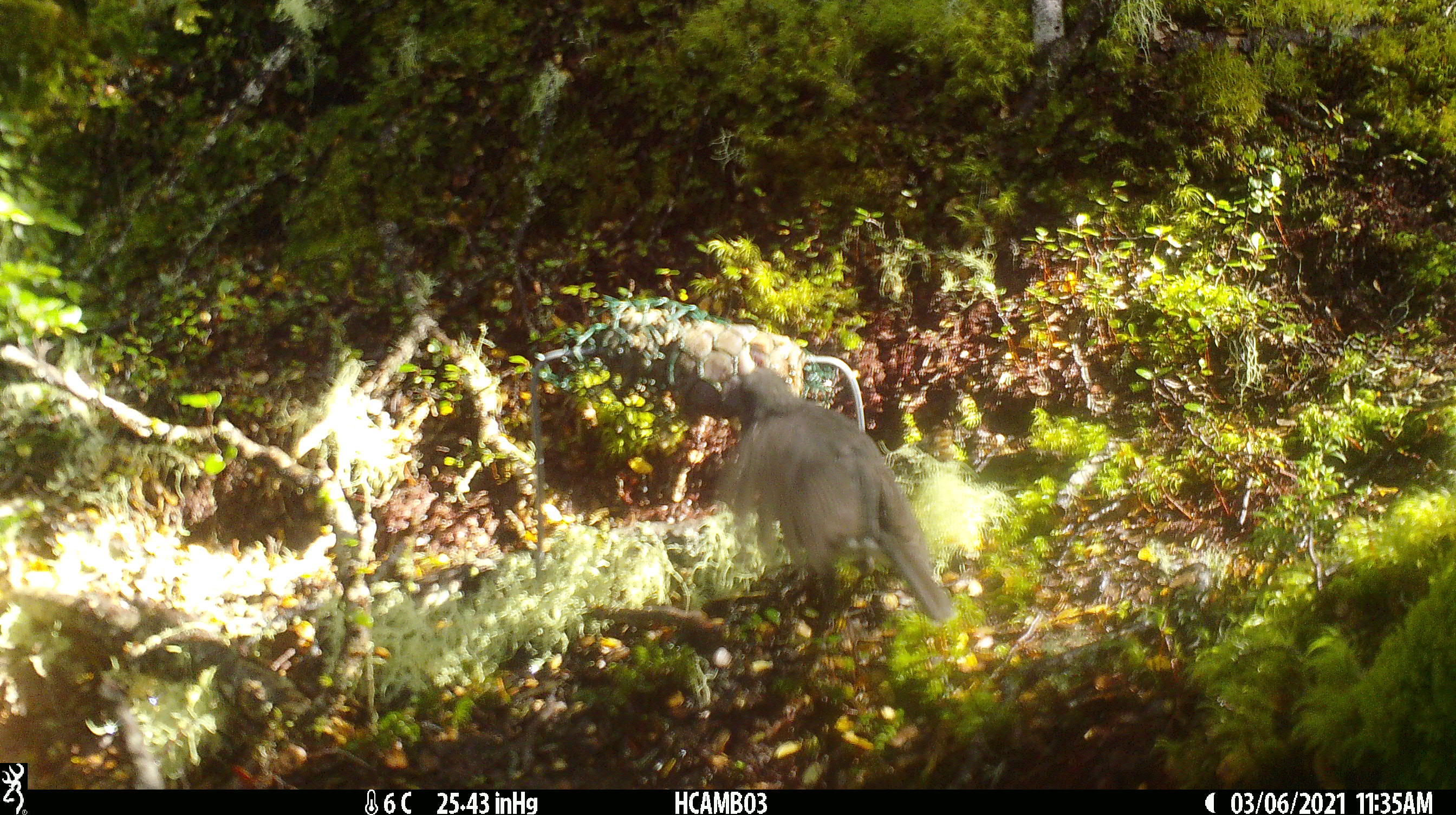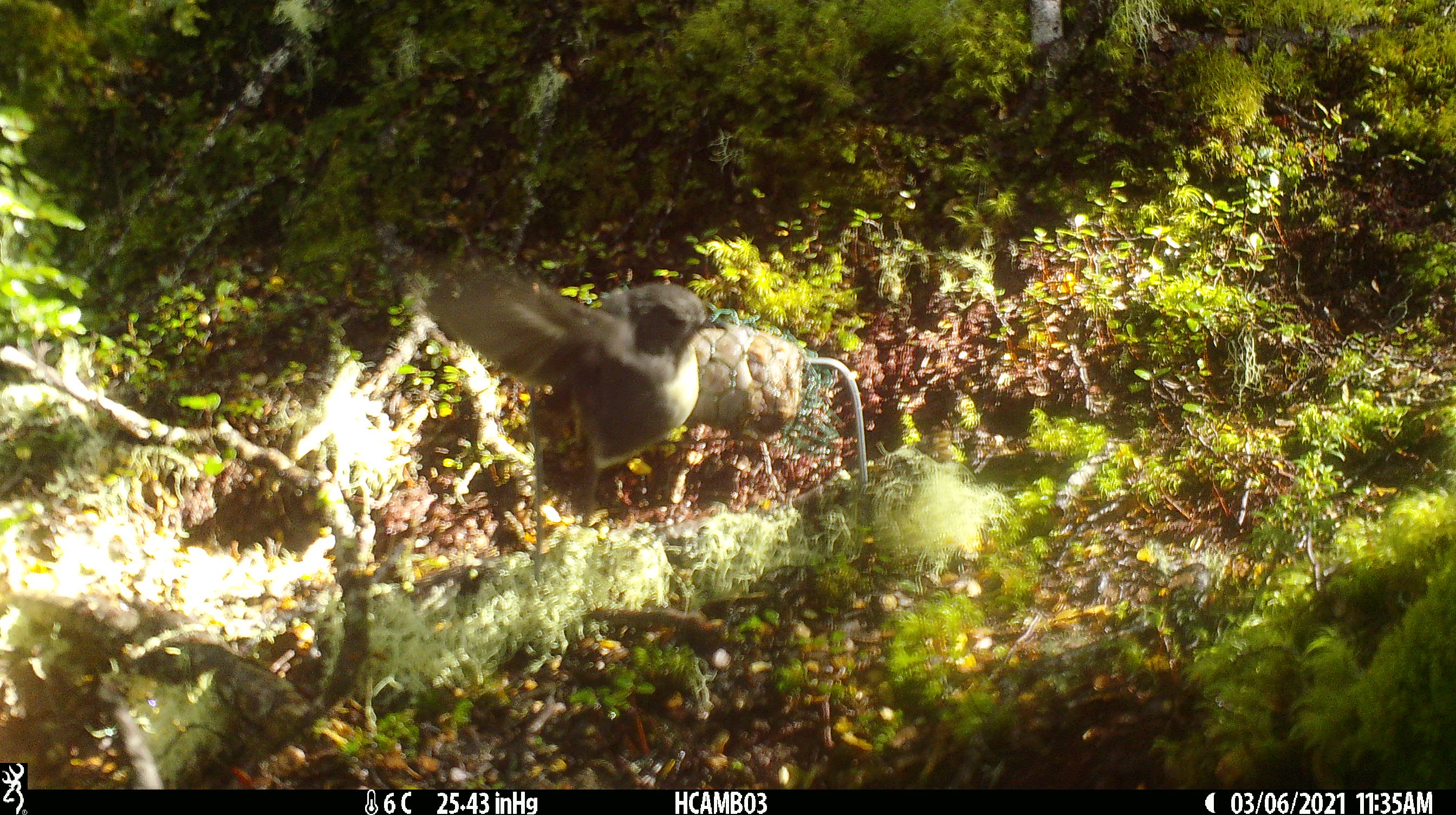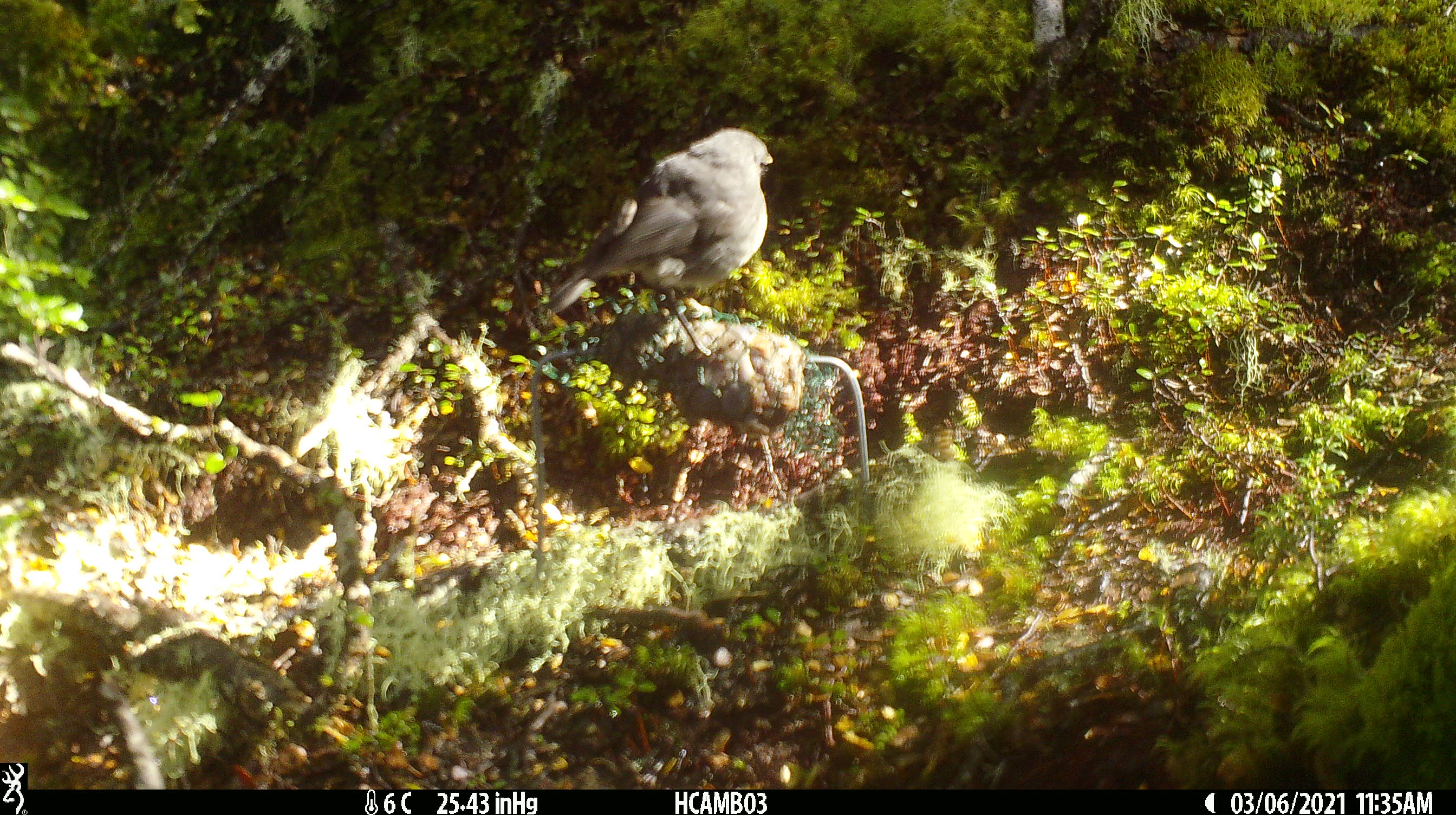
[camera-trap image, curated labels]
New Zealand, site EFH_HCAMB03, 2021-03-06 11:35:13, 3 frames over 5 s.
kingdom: Animalia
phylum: Chordata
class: Aves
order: Passeriformes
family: Petroicidae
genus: Petroica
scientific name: Petroica australis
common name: new zealand robin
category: robin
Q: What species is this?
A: Robin (new zealand robin) (Petroica australis).